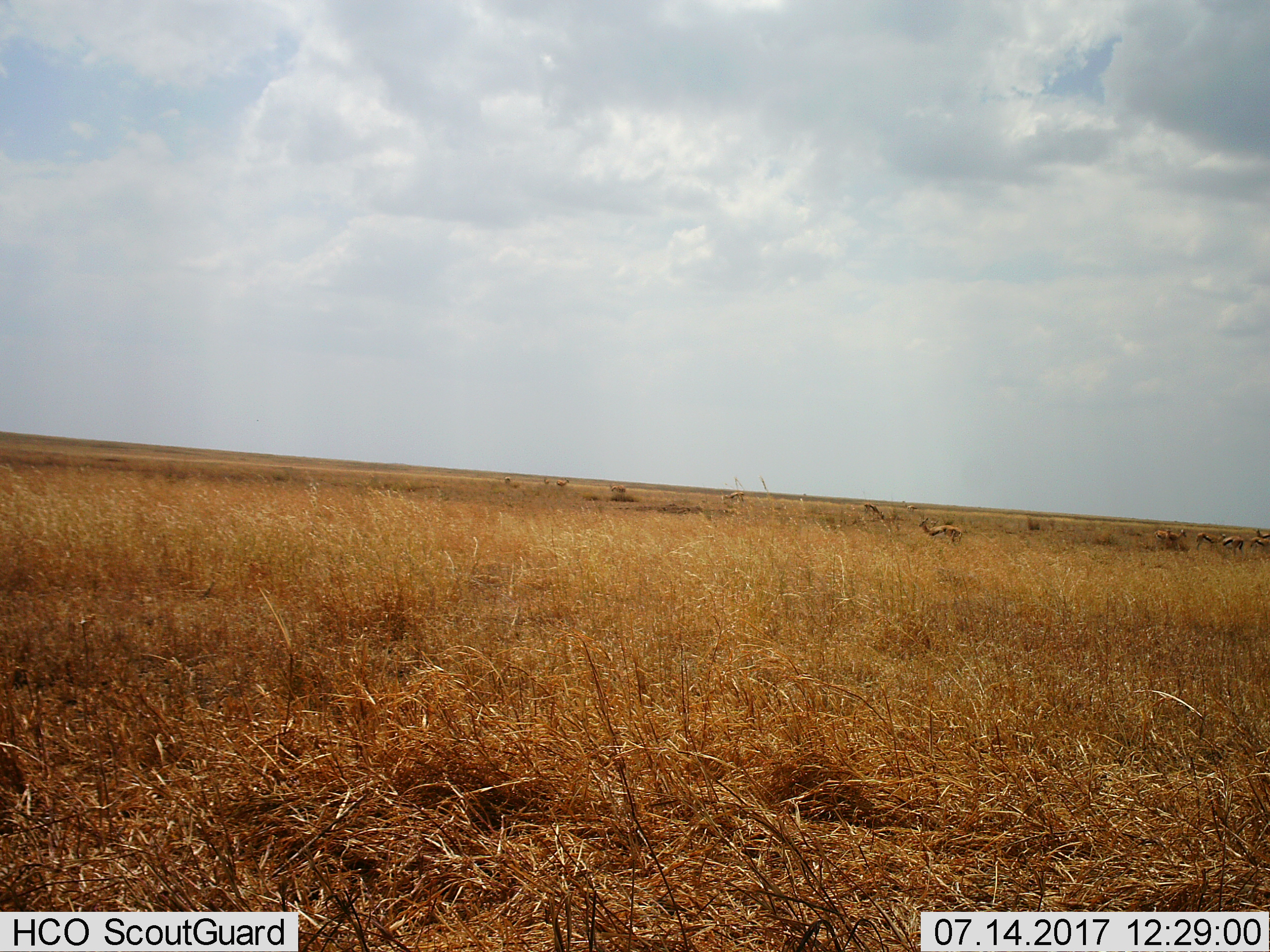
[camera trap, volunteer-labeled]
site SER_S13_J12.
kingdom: Animalia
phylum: Chordata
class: Mammalia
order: Artiodactyla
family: Bovidae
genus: Eudorcas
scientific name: Eudorcas thomsonii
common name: thomson's gazelle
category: gazellethomsons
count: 11-50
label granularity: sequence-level